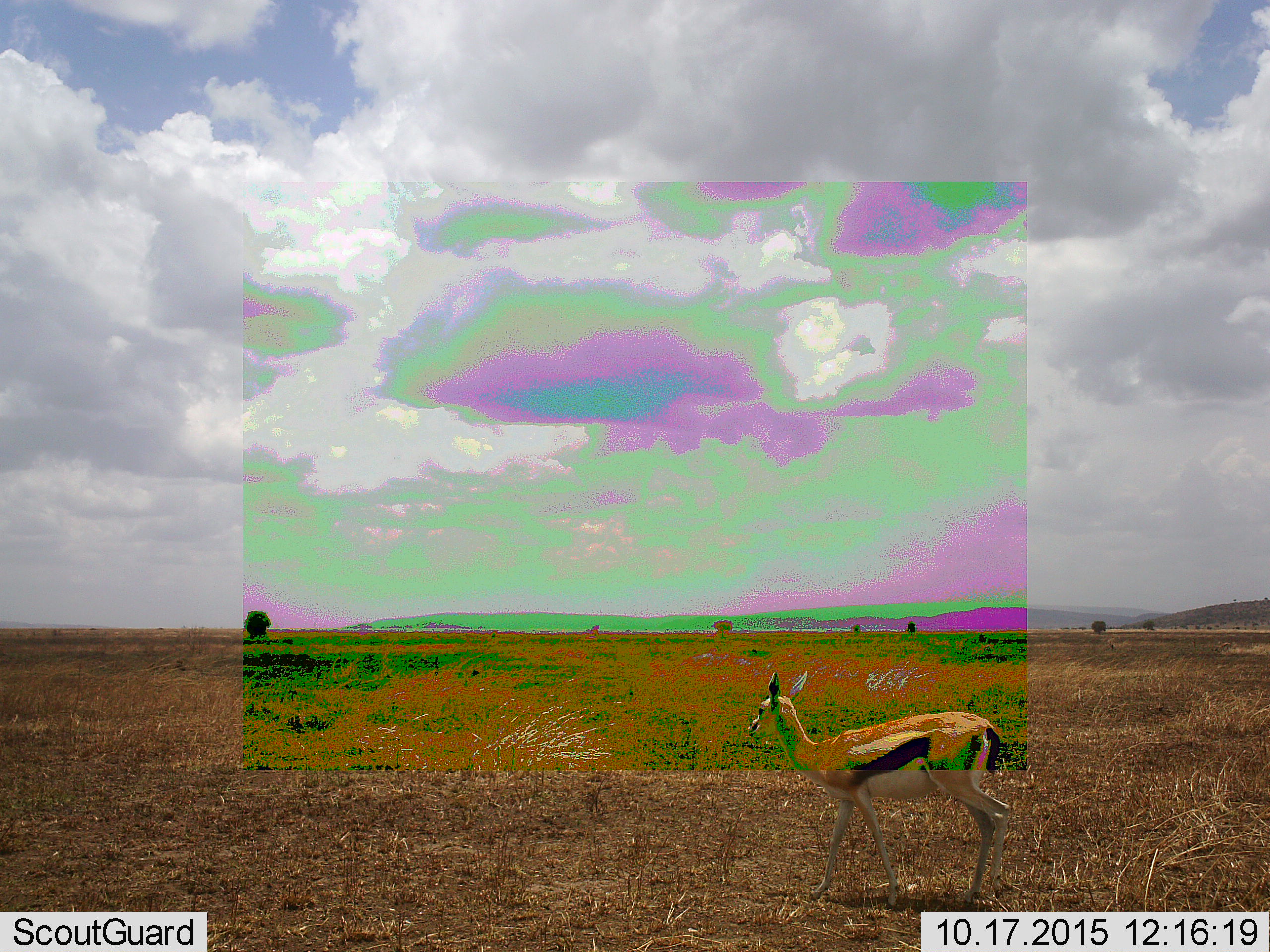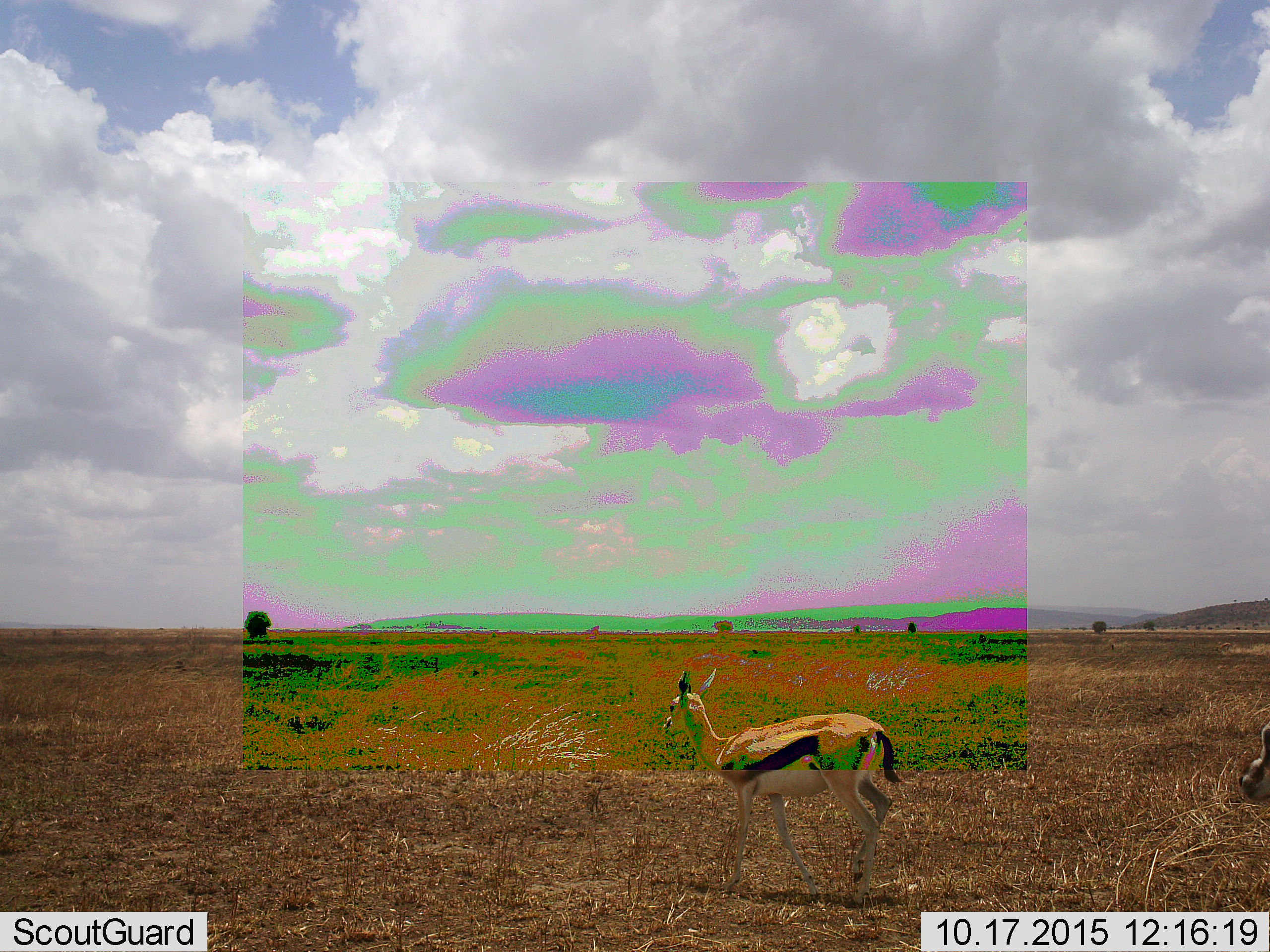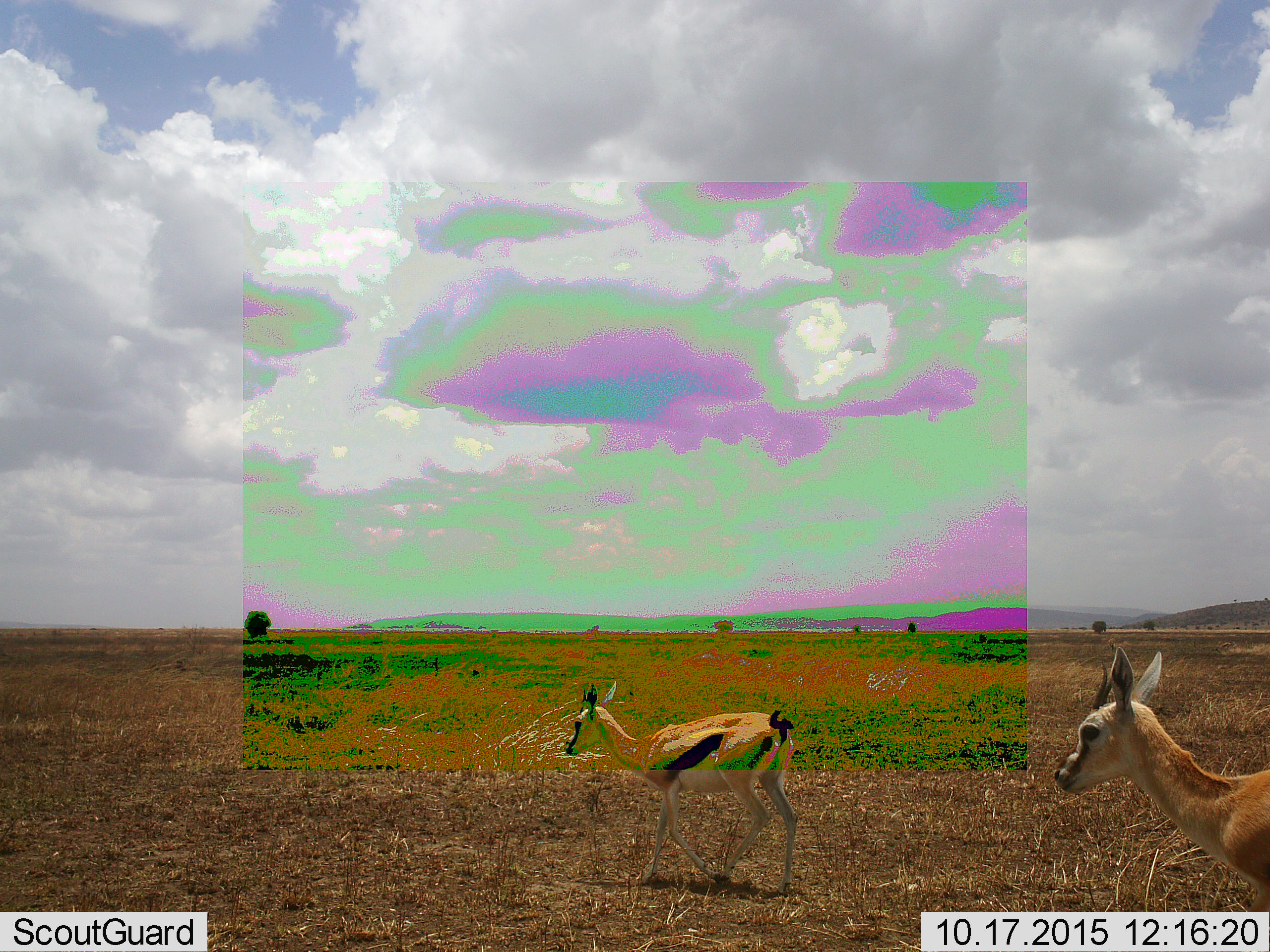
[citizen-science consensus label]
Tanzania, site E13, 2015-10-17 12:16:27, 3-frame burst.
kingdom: Animalia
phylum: Chordata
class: Mammalia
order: Artiodactyla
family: Bovidae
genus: Eudorcas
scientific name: Eudorcas thomsonii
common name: thomson's gazelle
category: gazellethomsons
Gazellethomsons (thomson's gazelle) (Eudorcas thomsonii), count 2. Behavior (volunteer vote fractions): standing 5%, resting 0%, moving 95%, interacting 0%. Young present (vote fraction): 5%. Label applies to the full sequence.